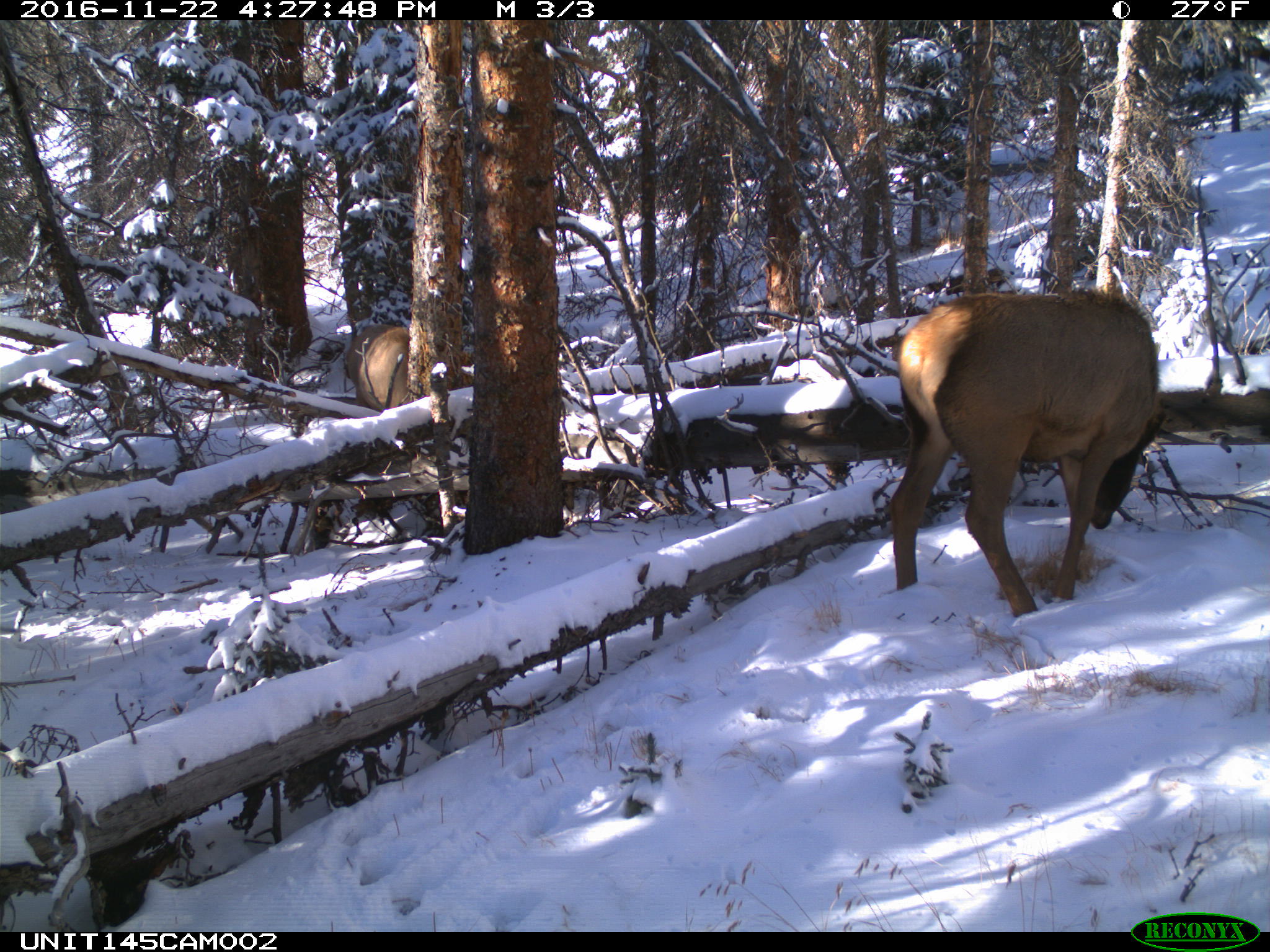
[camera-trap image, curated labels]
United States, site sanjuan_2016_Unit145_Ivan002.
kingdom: Animalia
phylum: Chordata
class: Mammalia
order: Artiodactyla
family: Cervidae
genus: Cervus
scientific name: Cervus elaphus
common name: red deer